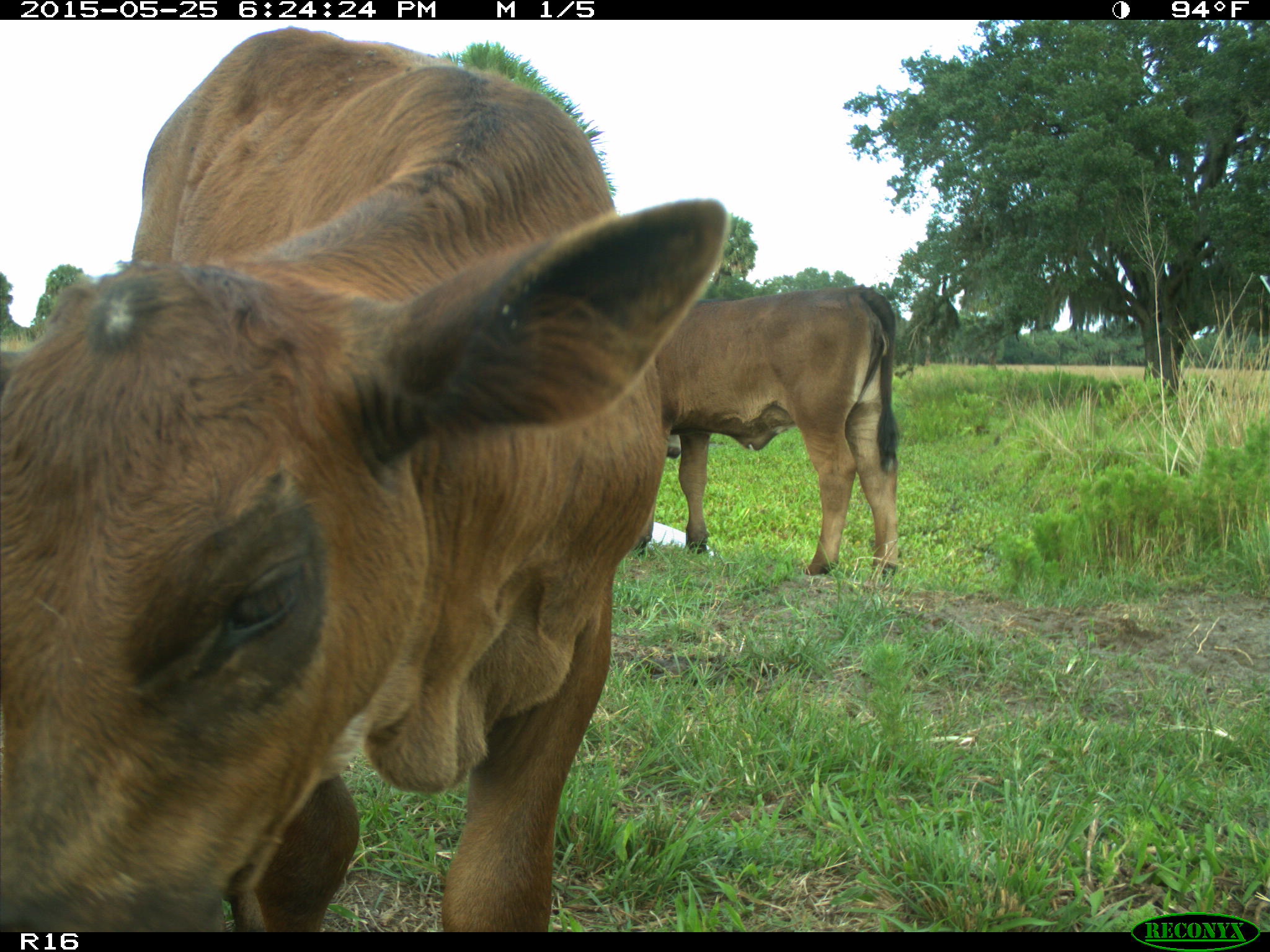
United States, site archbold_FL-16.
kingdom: Animalia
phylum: Chordata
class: Mammalia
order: Artiodactyla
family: Bovidae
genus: Bos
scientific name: Bos taurus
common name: domestic cow